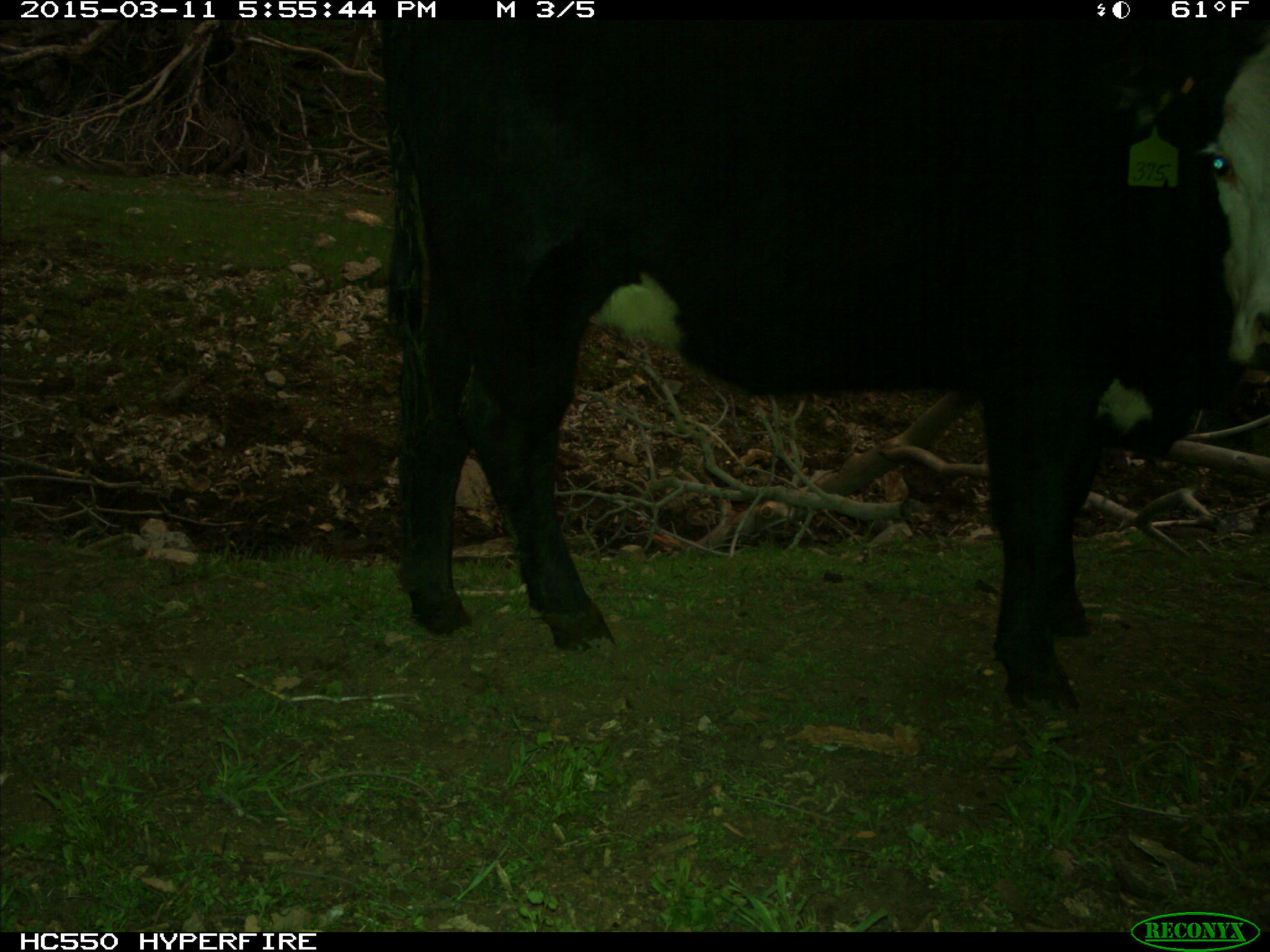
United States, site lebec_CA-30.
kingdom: Animalia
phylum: Chordata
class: Mammalia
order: Artiodactyla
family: Bovidae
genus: Bos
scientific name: Bos taurus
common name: domestic cow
Bos taurus (domestic cow).